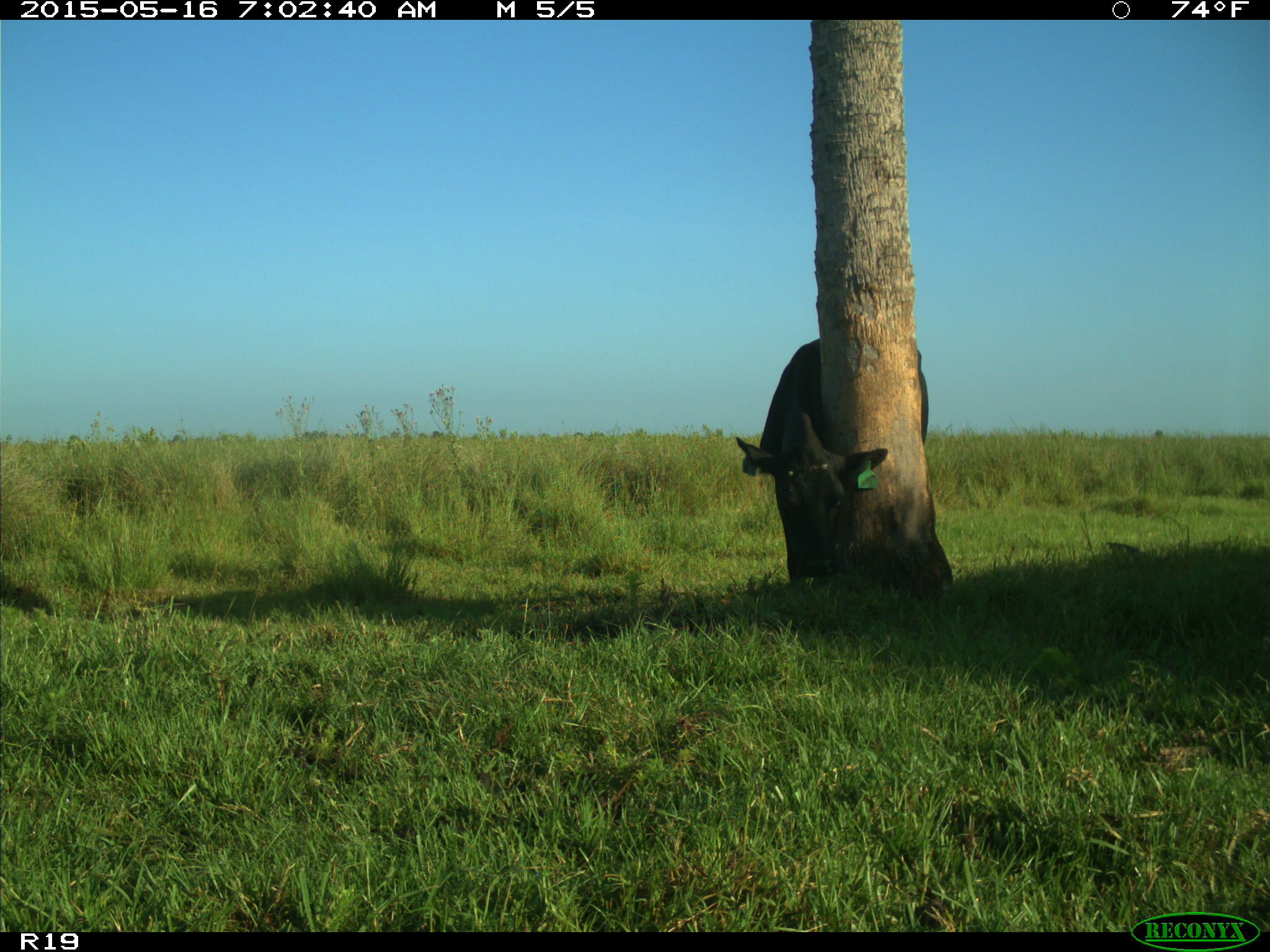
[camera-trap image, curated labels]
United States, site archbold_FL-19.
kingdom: Animalia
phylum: Chordata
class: Mammalia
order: Artiodactyla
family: Bovidae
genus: Bos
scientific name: Bos taurus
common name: domestic cow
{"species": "Bos taurus (domestic cow)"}